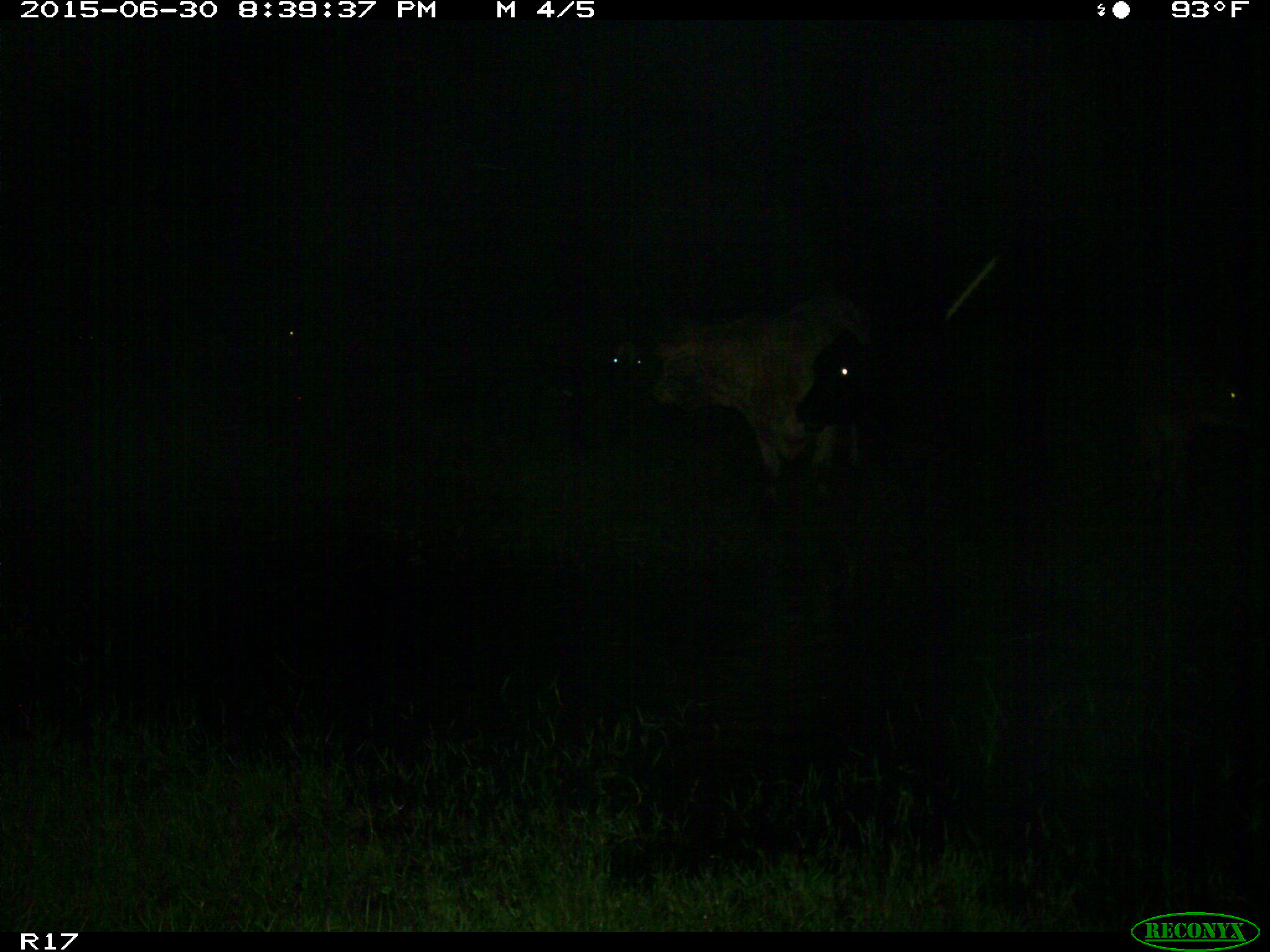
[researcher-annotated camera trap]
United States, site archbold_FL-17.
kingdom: Animalia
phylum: Chordata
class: Mammalia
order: Artiodactyla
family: Bovidae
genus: Bos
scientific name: Bos taurus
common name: domestic cow